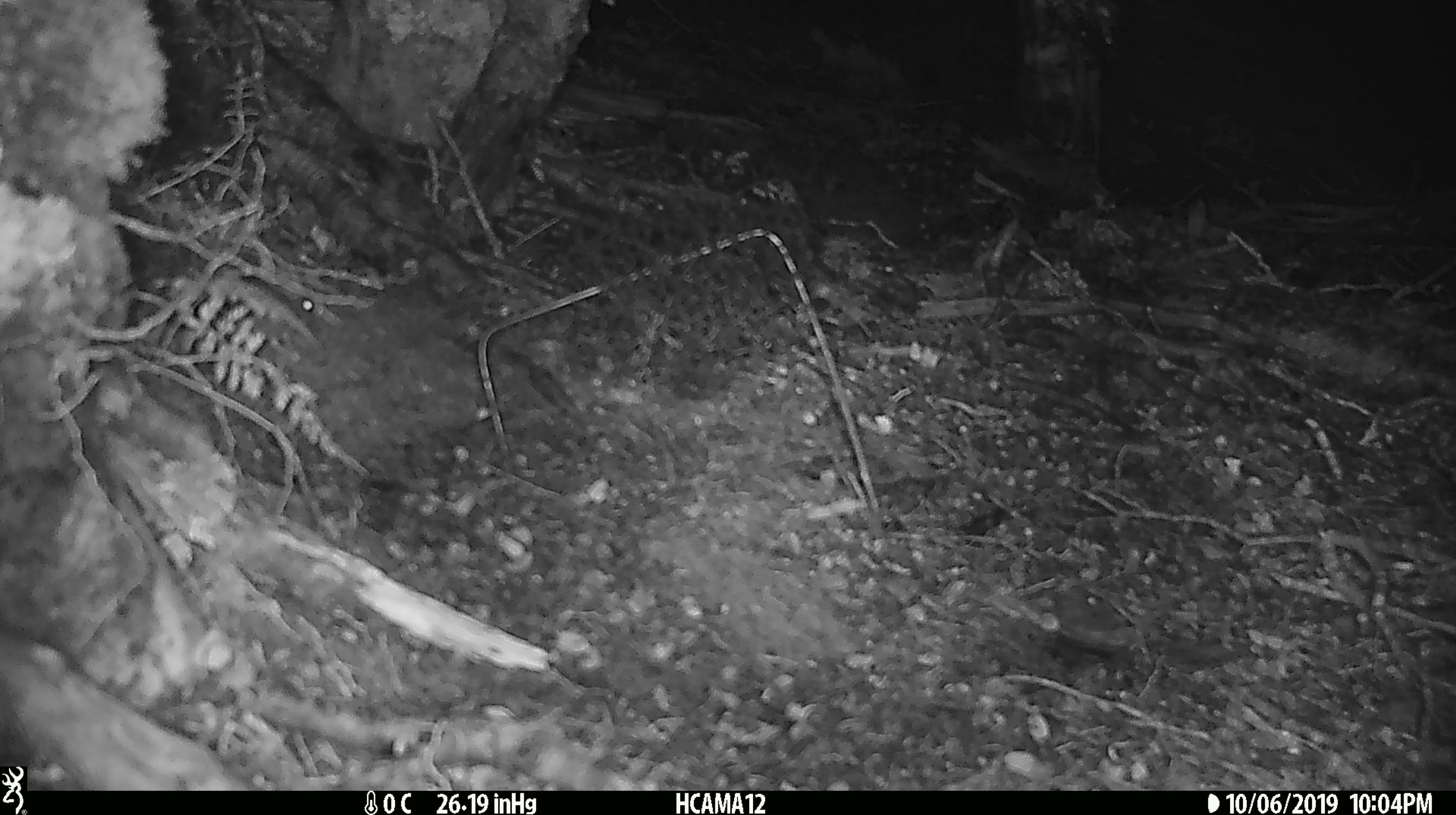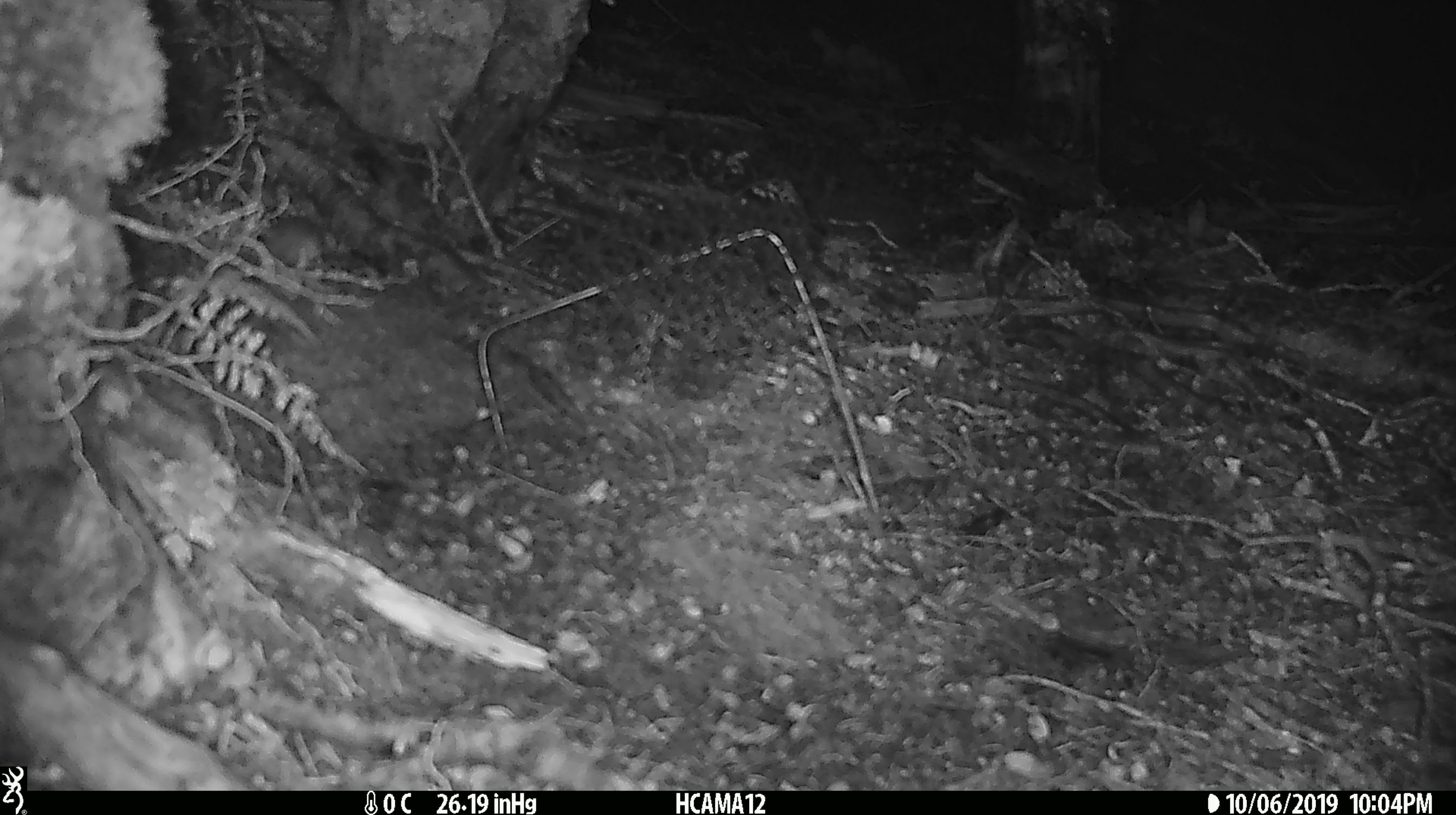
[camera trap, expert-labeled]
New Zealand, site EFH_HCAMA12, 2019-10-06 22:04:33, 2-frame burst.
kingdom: Animalia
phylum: Chordata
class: Mammalia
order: Rodentia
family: Muridae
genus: Mus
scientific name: Mus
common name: mouse